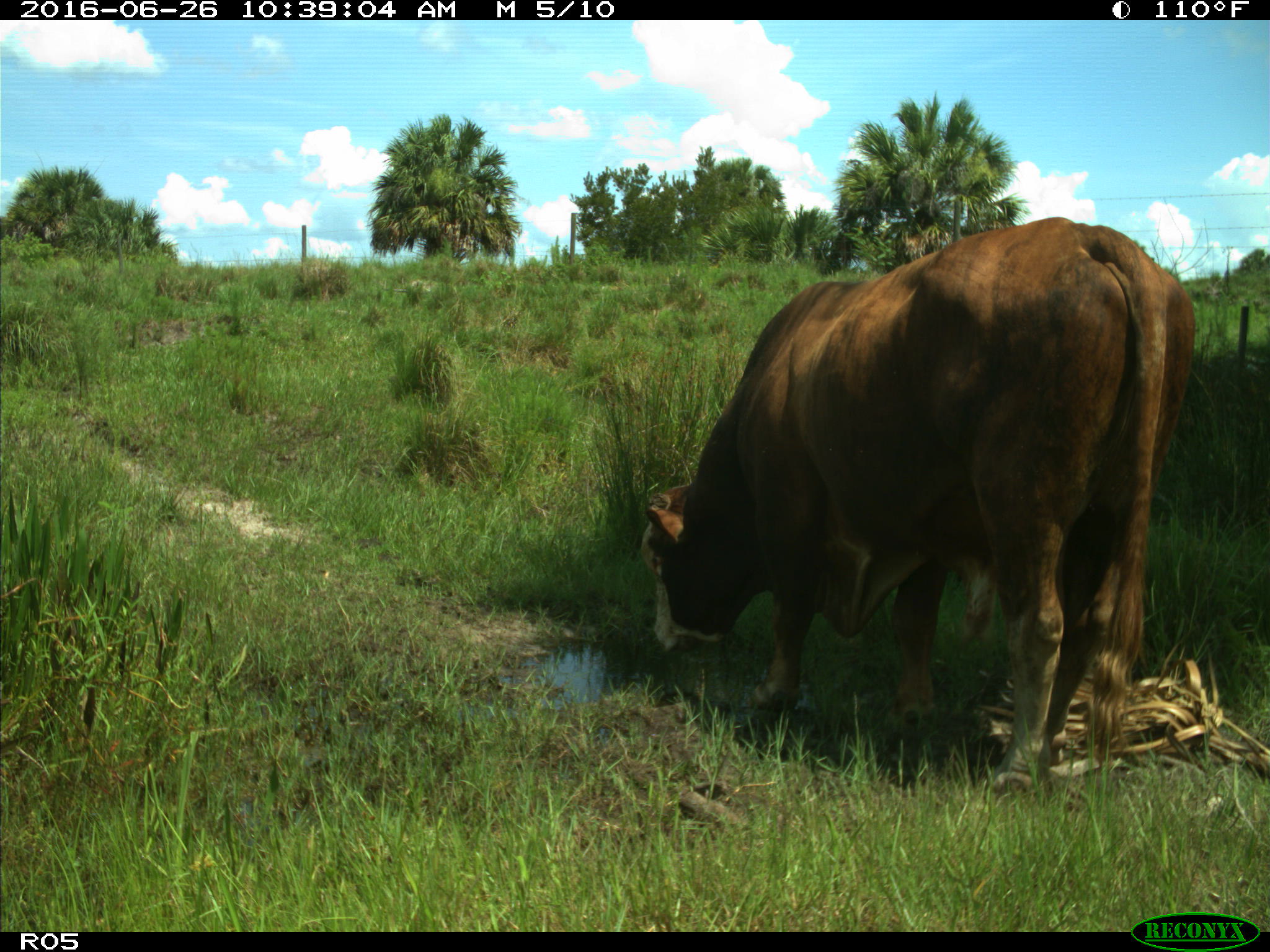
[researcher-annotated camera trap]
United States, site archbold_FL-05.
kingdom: Animalia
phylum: Chordata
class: Mammalia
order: Artiodactyla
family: Bovidae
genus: Bos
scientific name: Bos taurus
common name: domestic cow